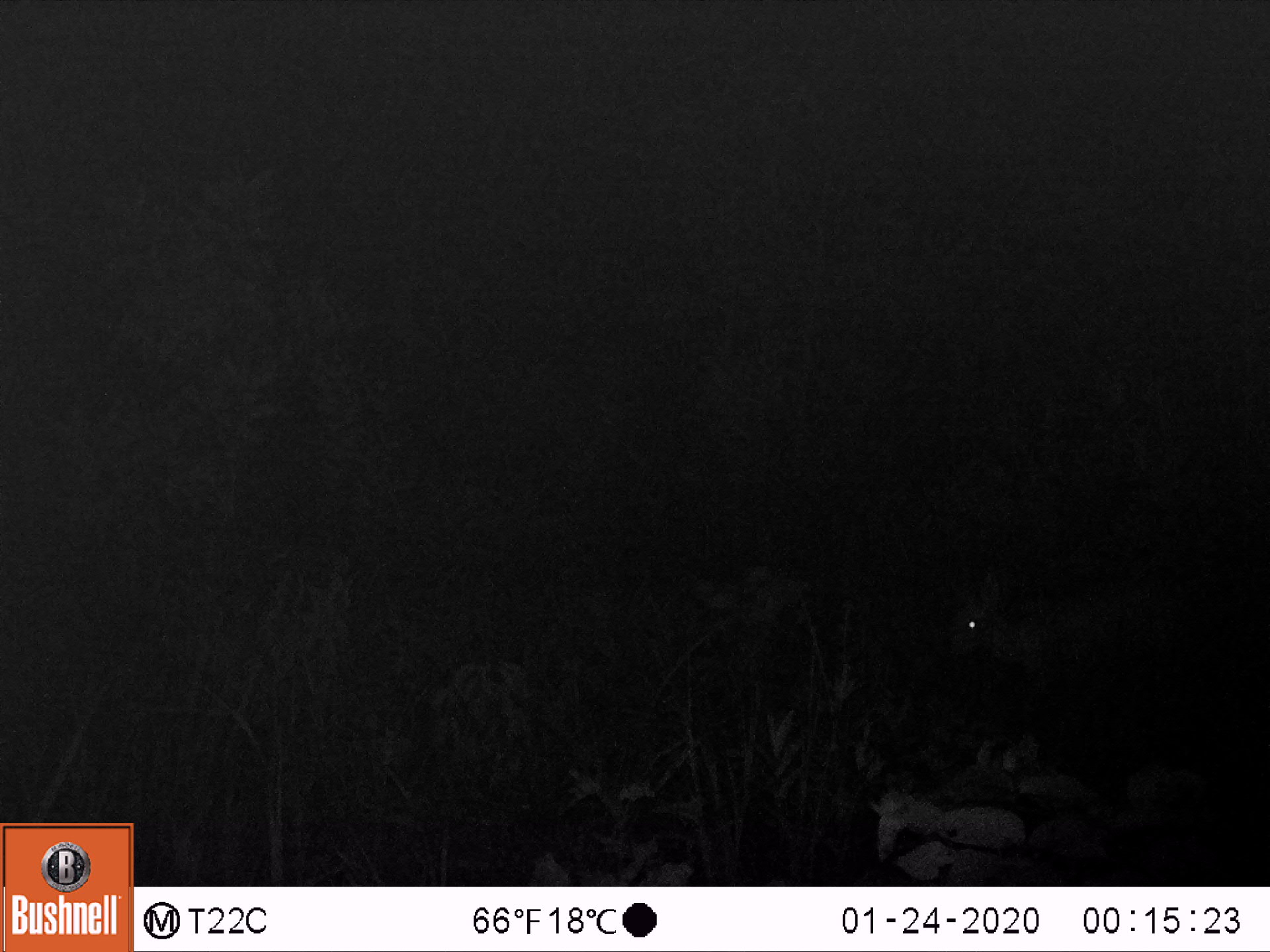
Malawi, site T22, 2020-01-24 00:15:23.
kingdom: Animalia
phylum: Chordata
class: Mammalia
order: Artiodactyla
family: Bovidae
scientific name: Antilopinae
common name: small antelope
Small antelope (Antilopinae), count 1.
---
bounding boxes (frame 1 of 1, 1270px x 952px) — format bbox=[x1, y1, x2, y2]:
small antelope: bbox=[922, 548, 1226, 744]